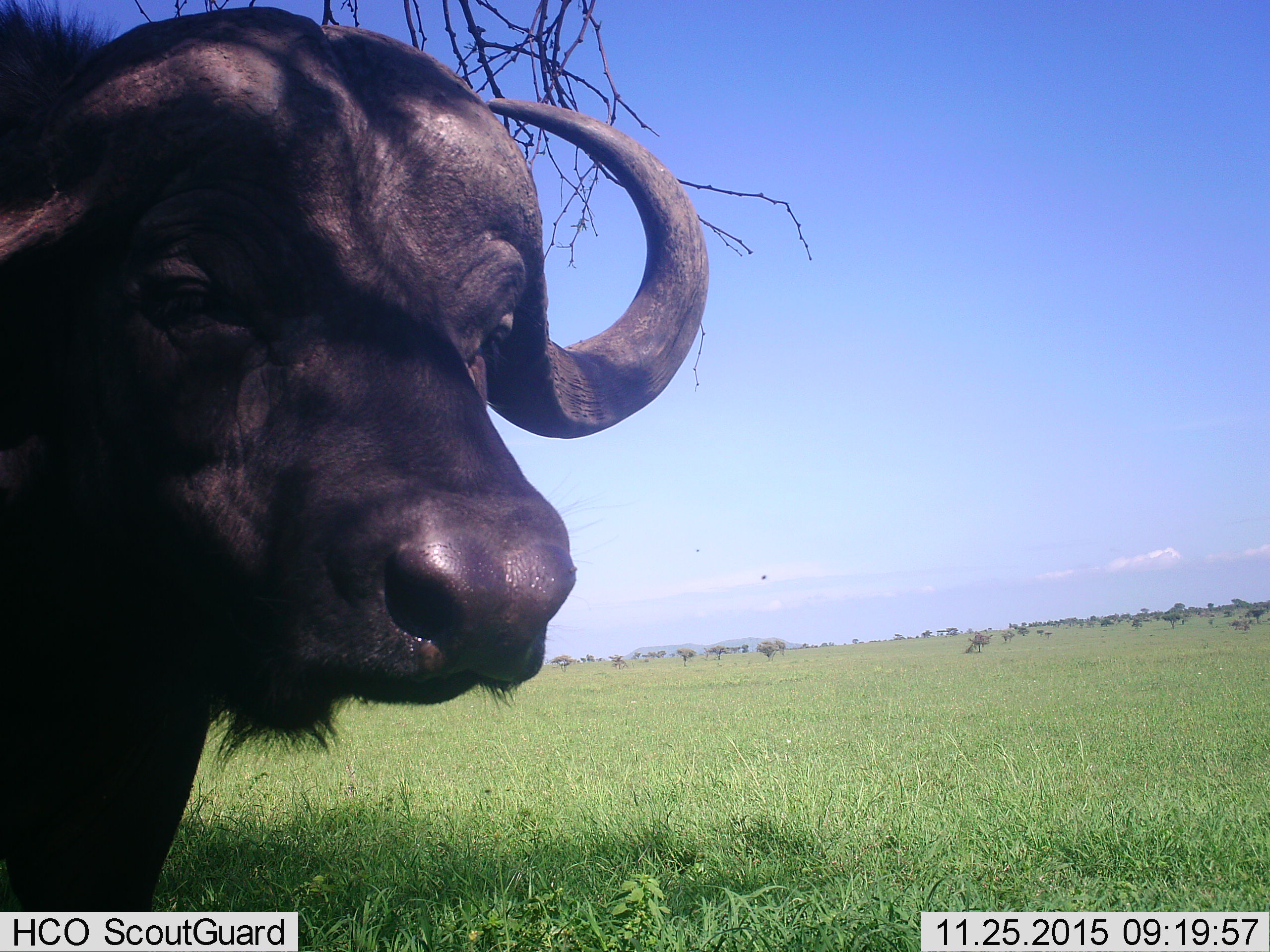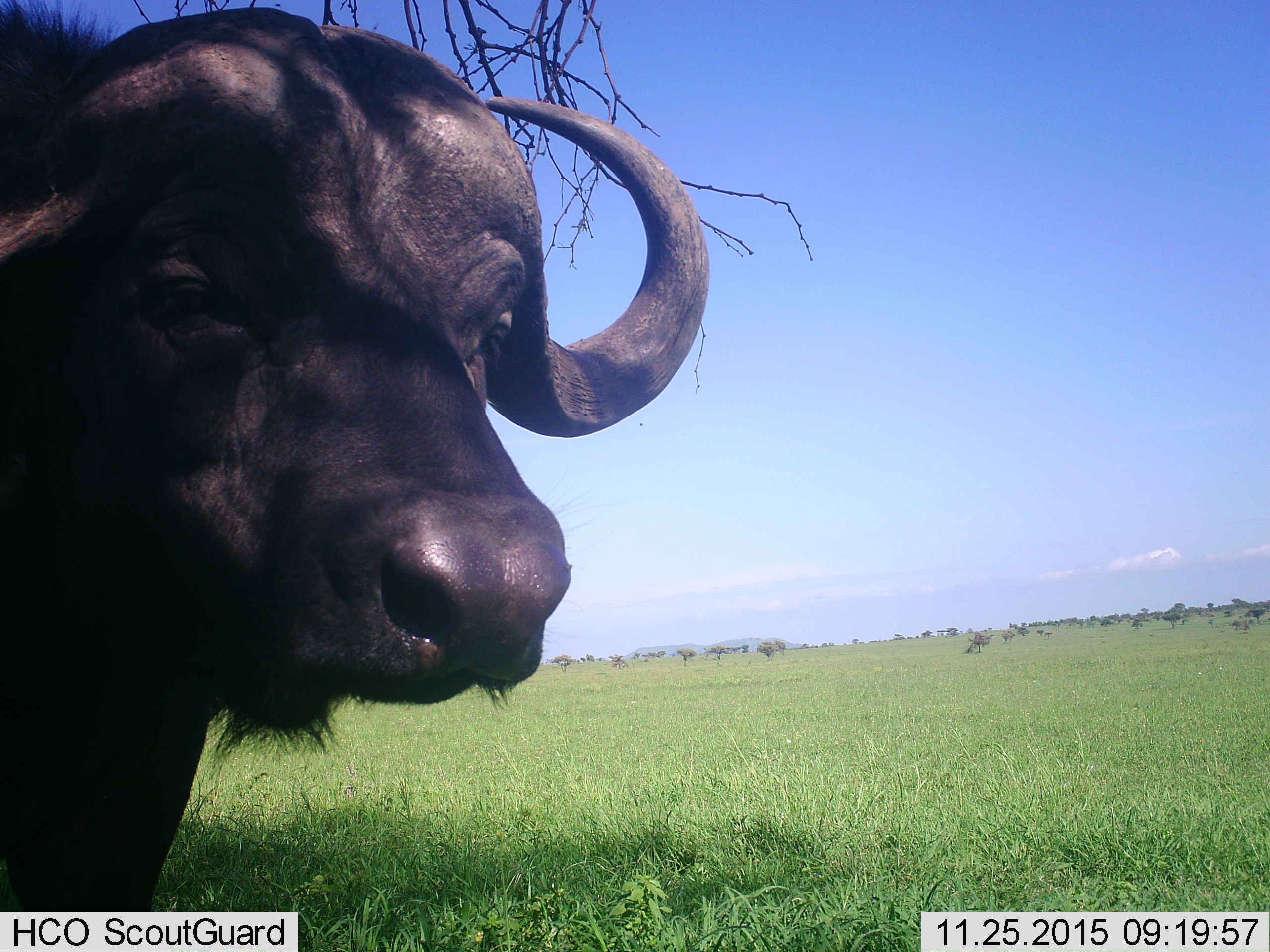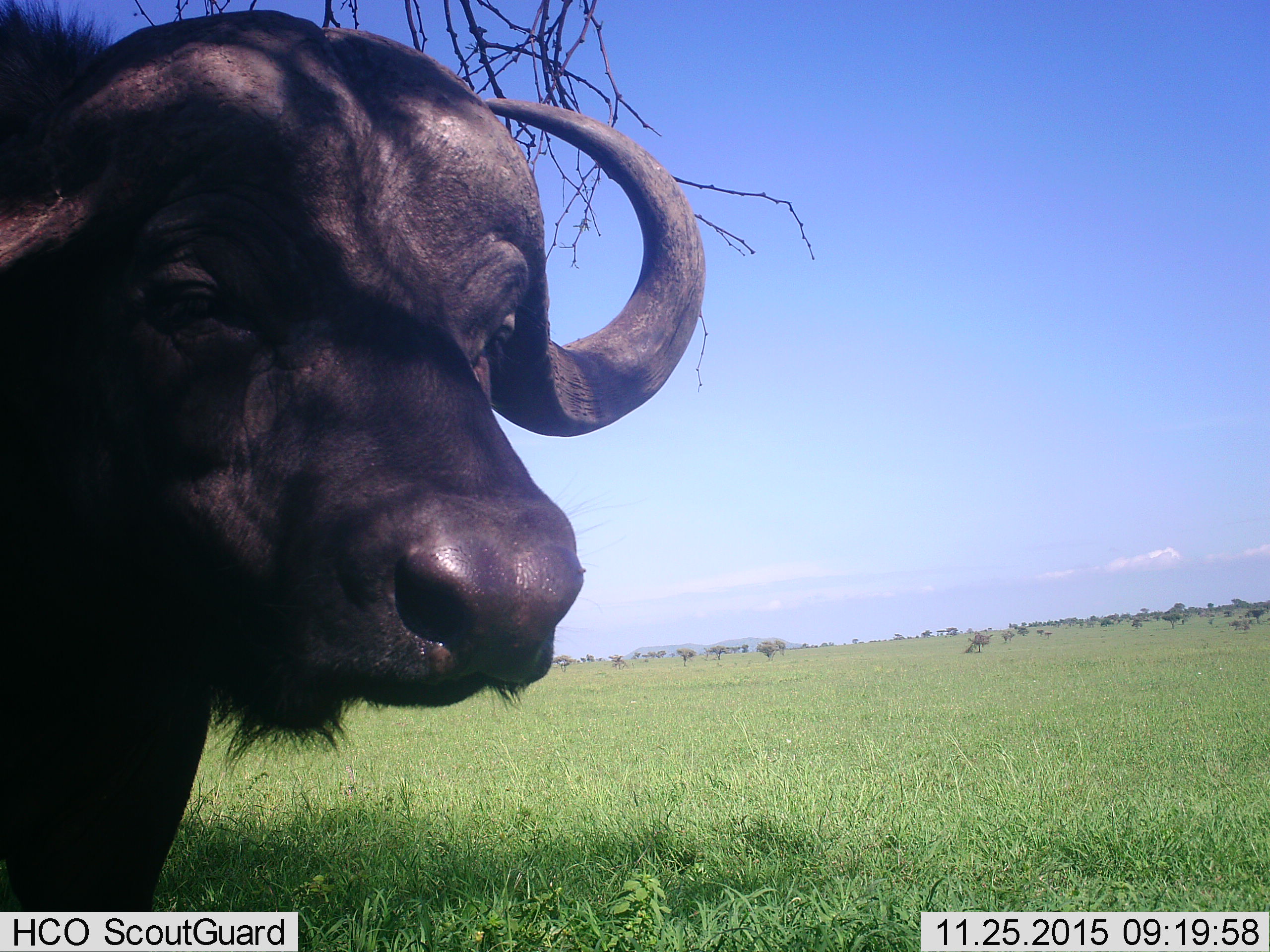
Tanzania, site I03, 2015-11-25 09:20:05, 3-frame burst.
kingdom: Animalia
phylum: Chordata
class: Mammalia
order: Artiodactyla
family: Bovidae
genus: Syncerus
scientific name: Syncerus caffer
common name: cape buffalo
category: buffalo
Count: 1.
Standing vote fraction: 100%.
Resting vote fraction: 0%.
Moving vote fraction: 0%.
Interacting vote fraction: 0%.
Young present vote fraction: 0%.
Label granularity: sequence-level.